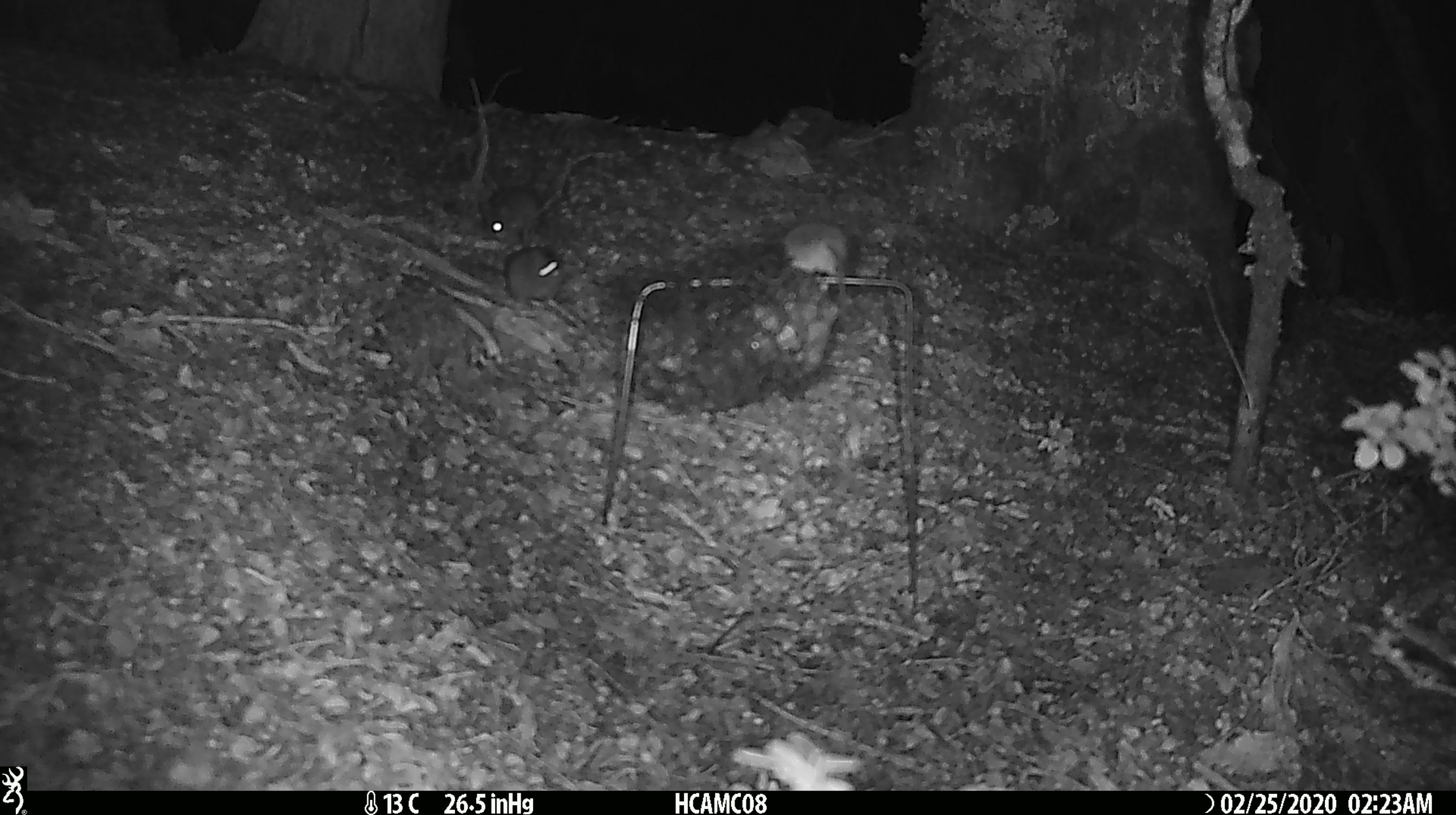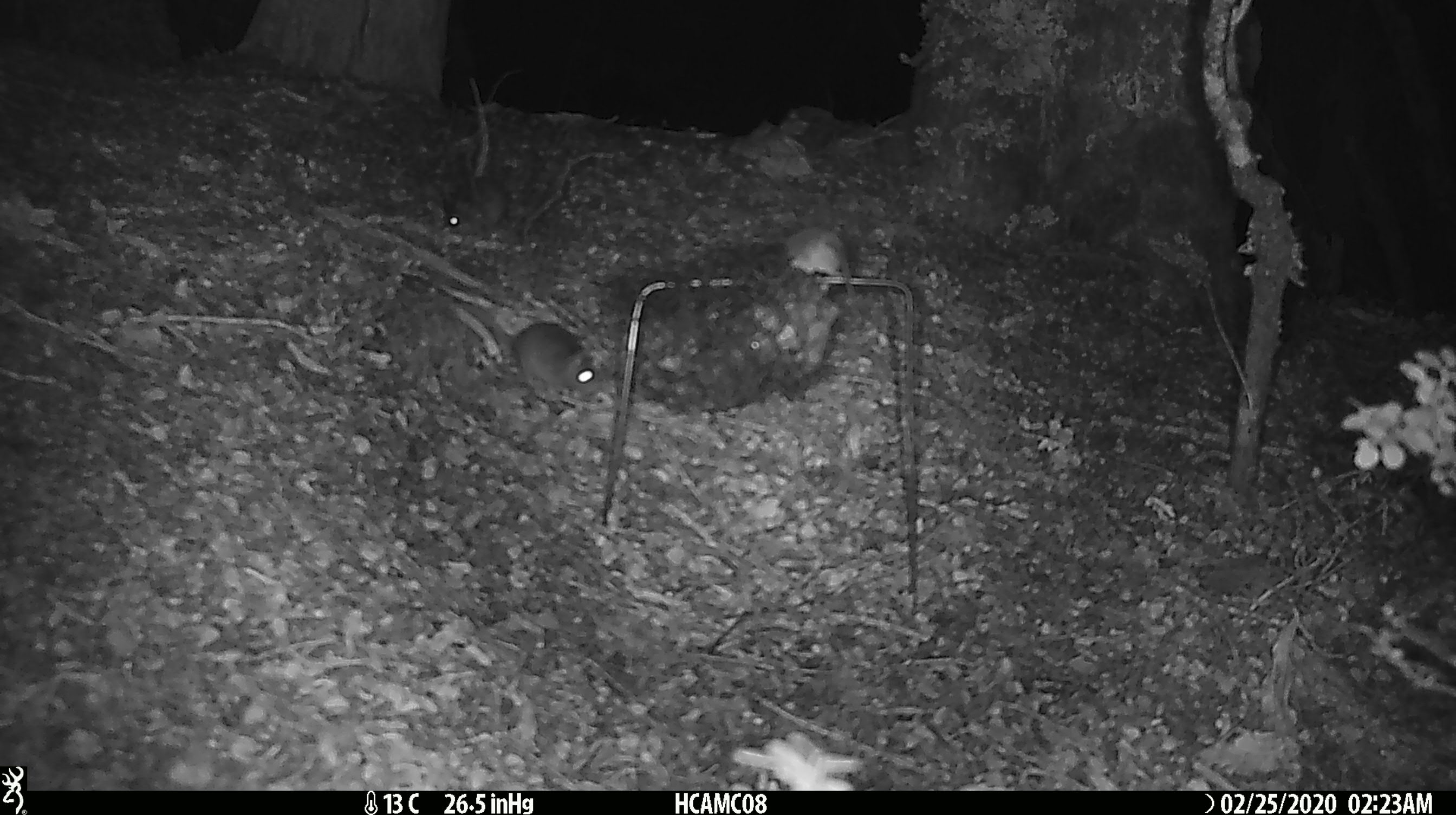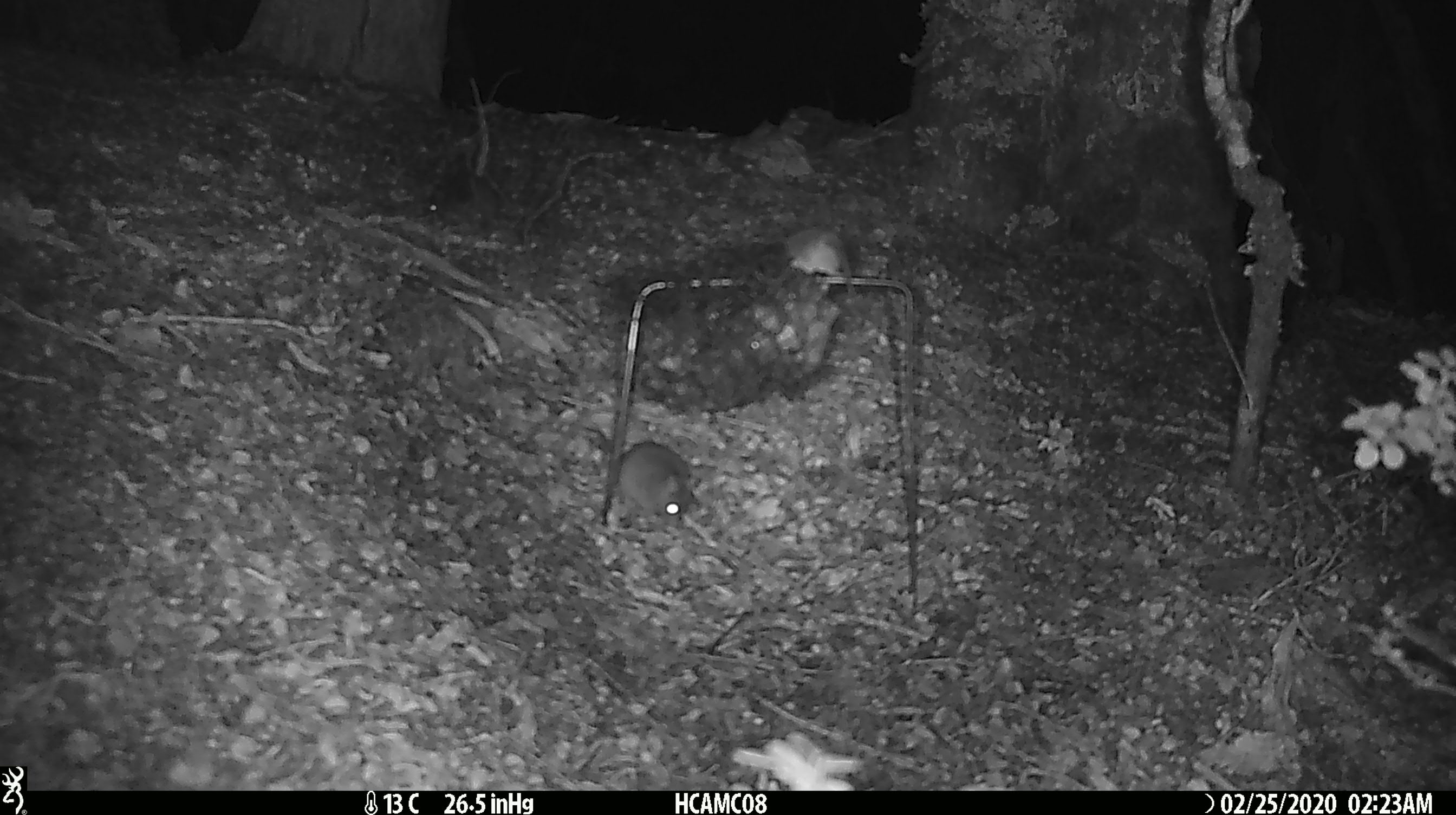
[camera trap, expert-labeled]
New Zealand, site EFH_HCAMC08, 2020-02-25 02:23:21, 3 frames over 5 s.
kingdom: Animalia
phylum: Chordata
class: Mammalia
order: Rodentia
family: Muridae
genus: Mus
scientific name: Mus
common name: mouse